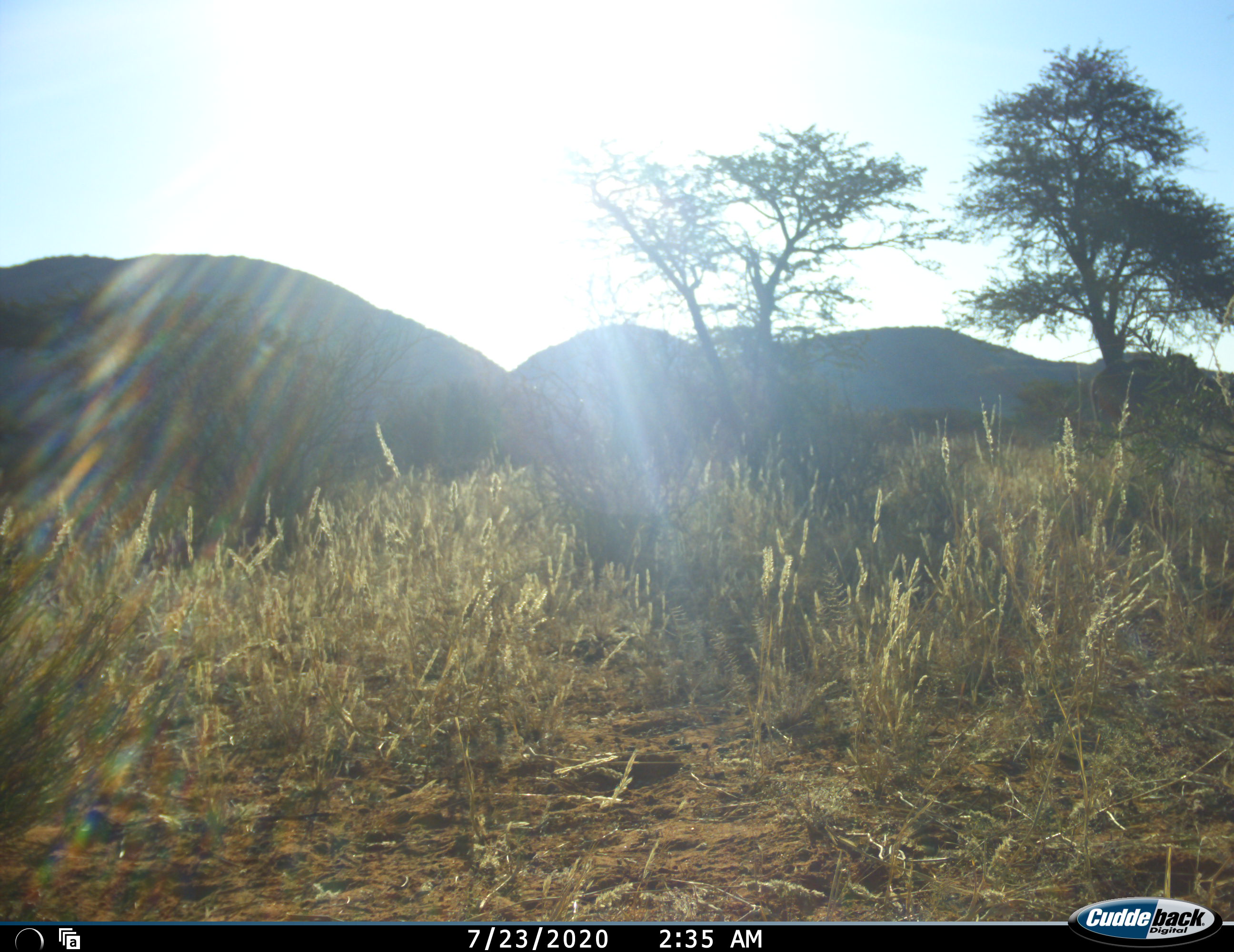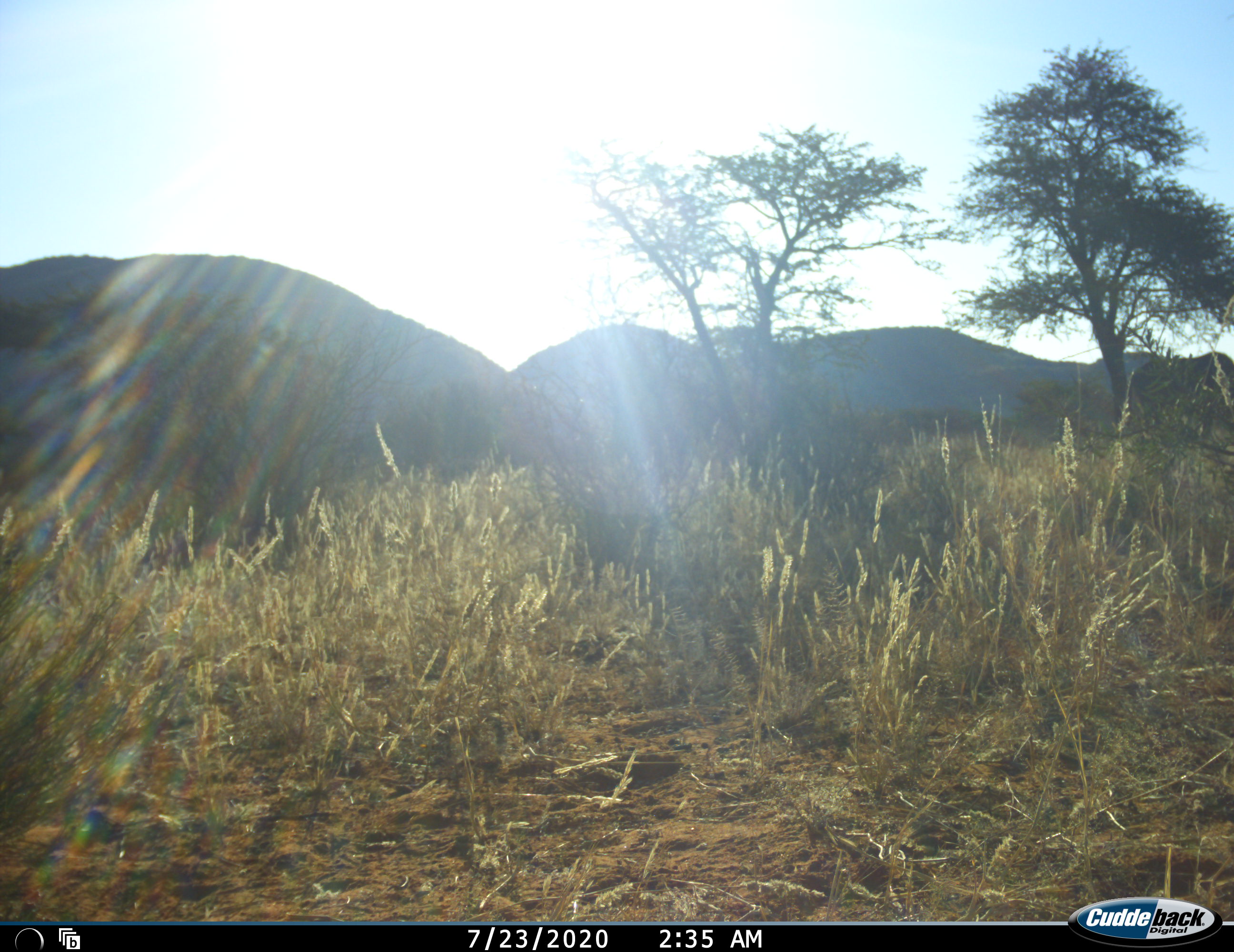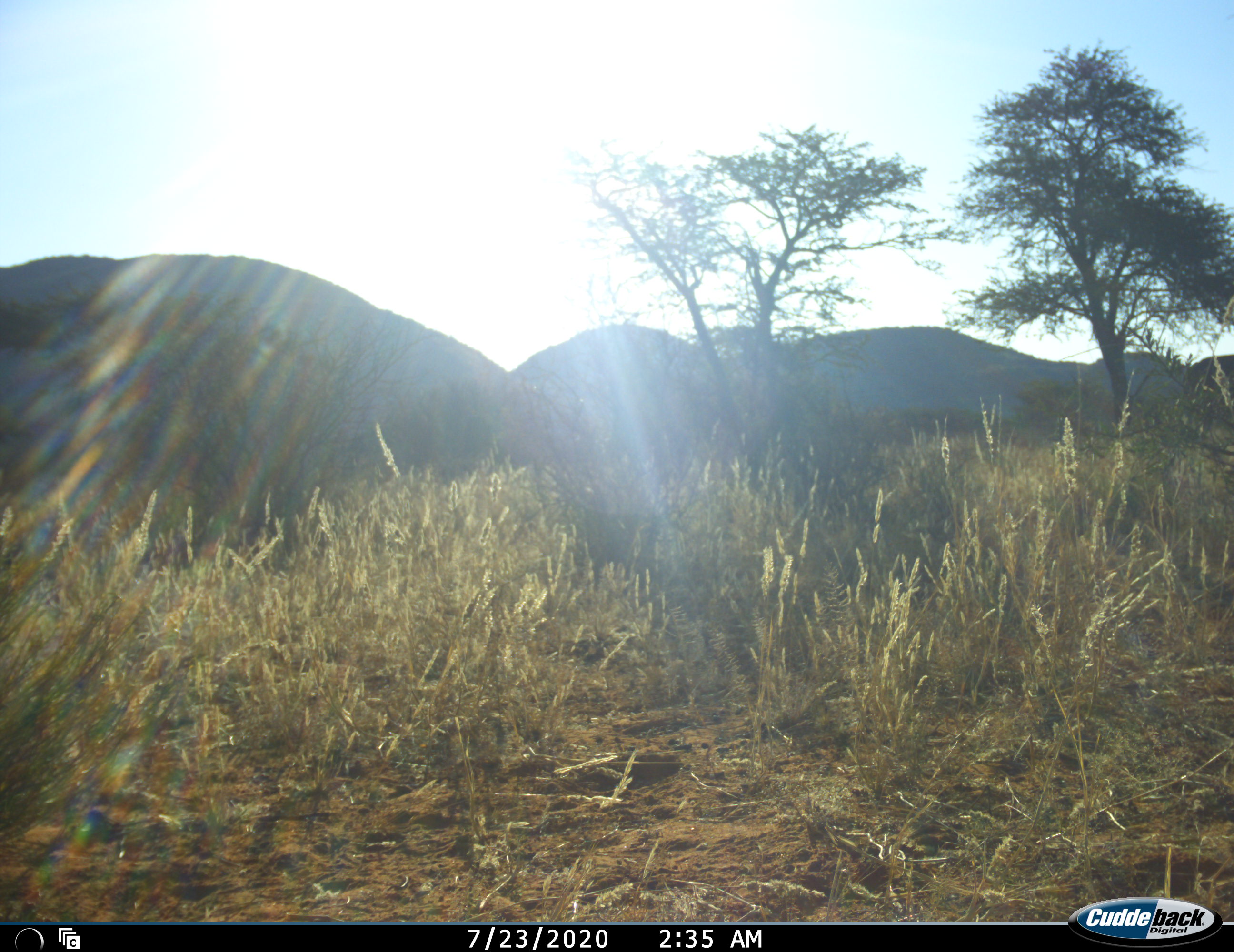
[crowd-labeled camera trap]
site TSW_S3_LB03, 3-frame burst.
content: unidentified animal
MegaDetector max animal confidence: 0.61